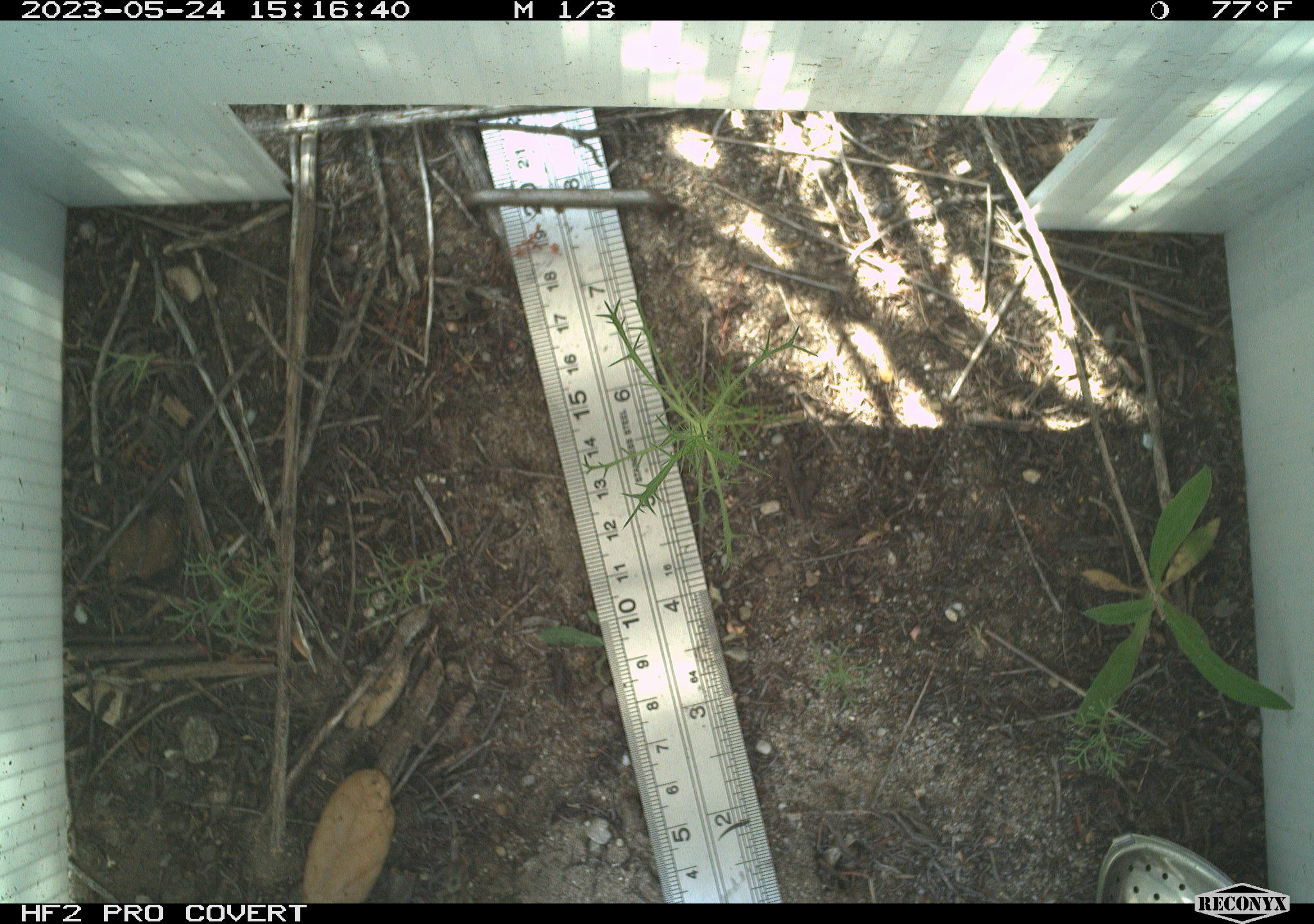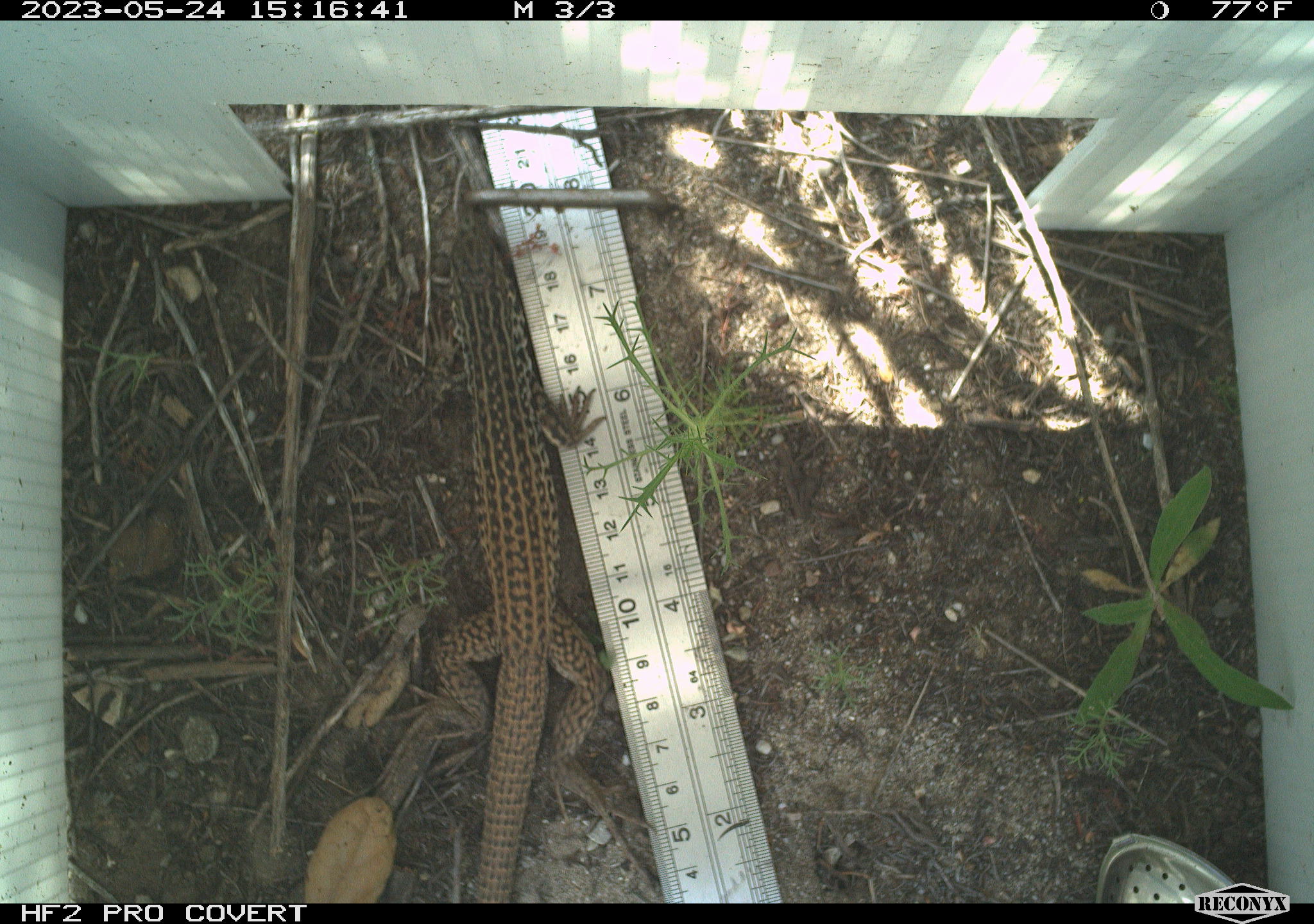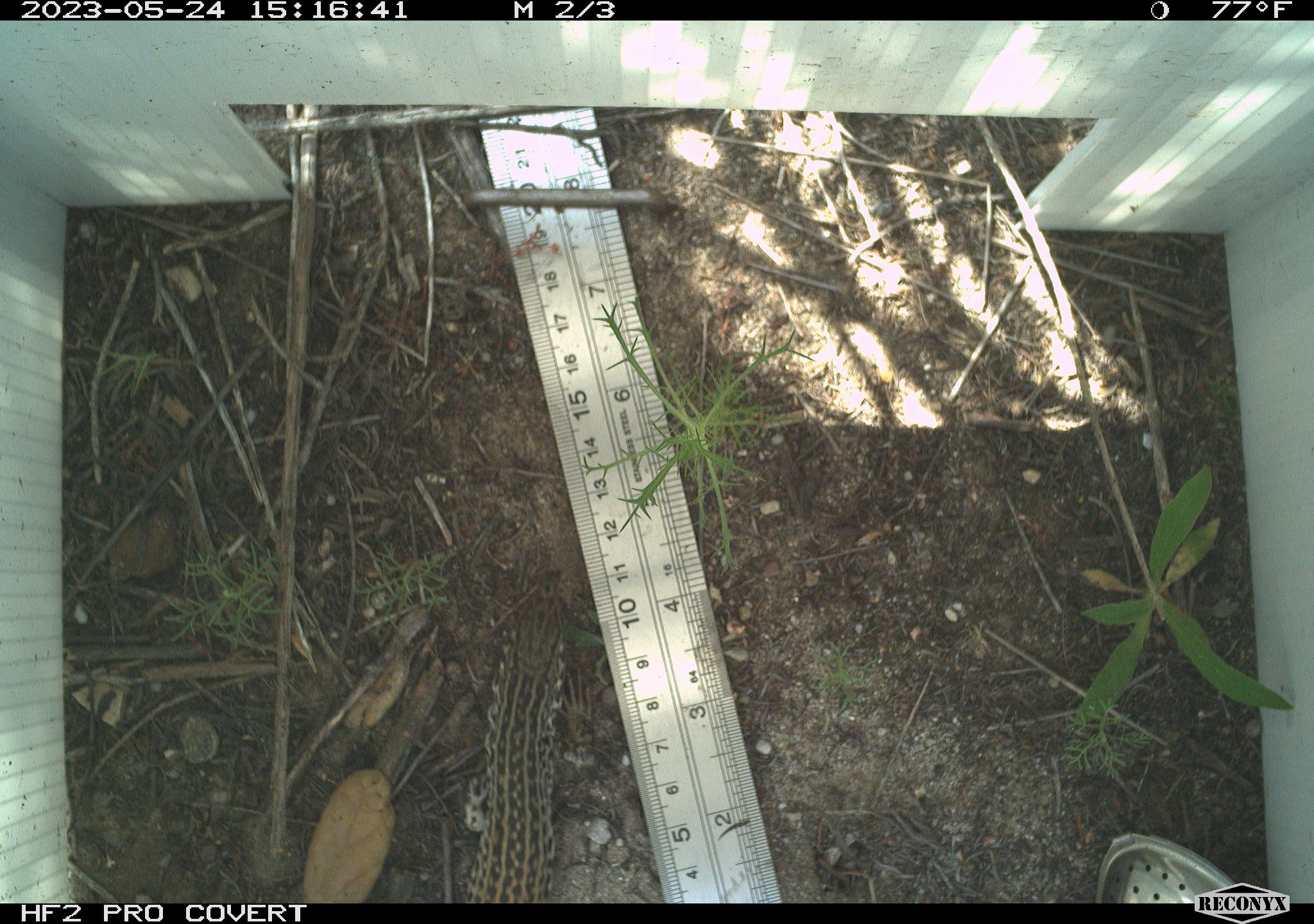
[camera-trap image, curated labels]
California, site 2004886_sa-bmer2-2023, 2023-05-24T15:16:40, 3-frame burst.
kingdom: Animalia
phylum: Chordata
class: Reptilia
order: Squamata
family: Teiidae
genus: Aspidoscelis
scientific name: Aspidoscelis tigris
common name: western whiptail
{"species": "western whiptail (Aspidoscelis tigris)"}